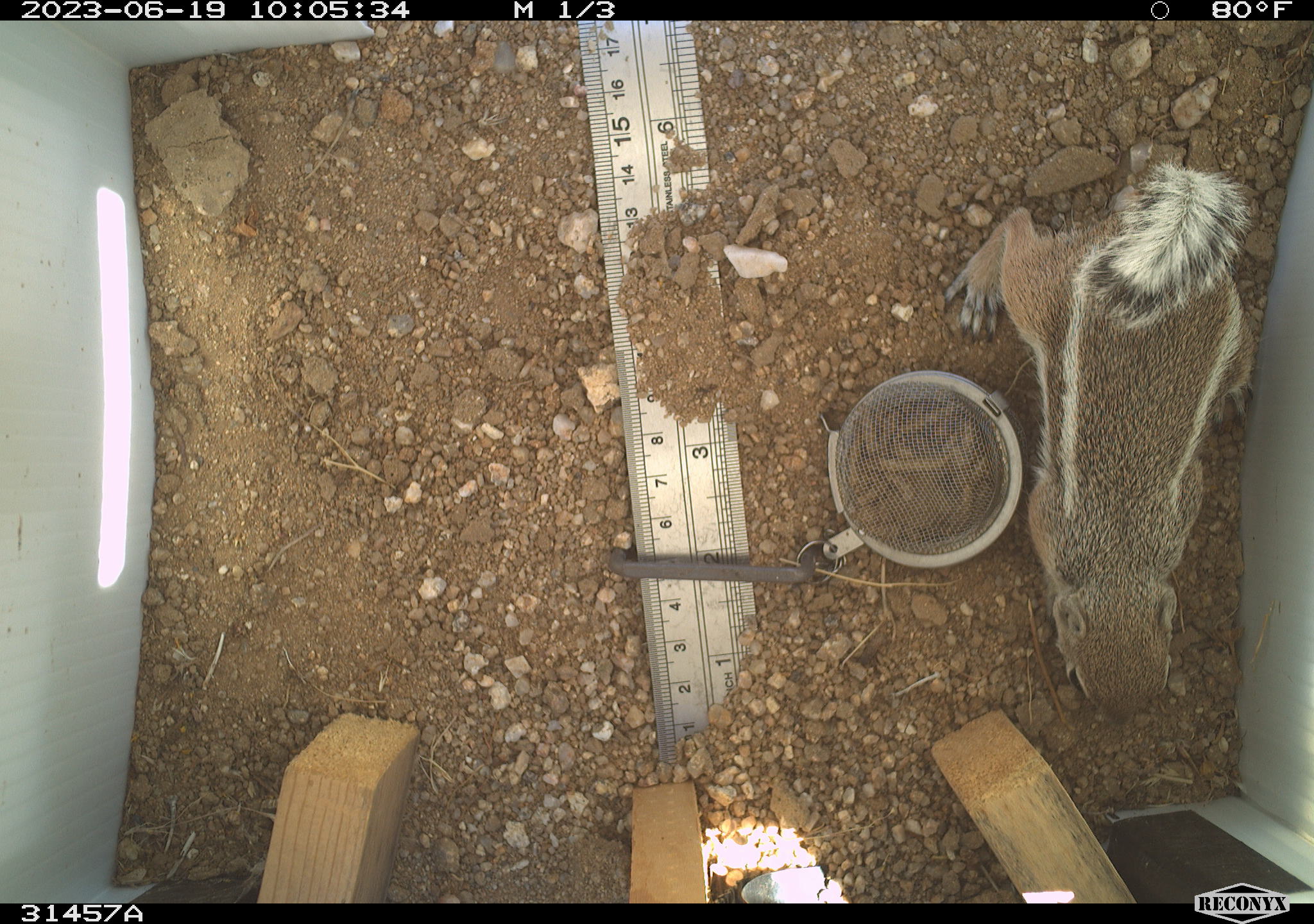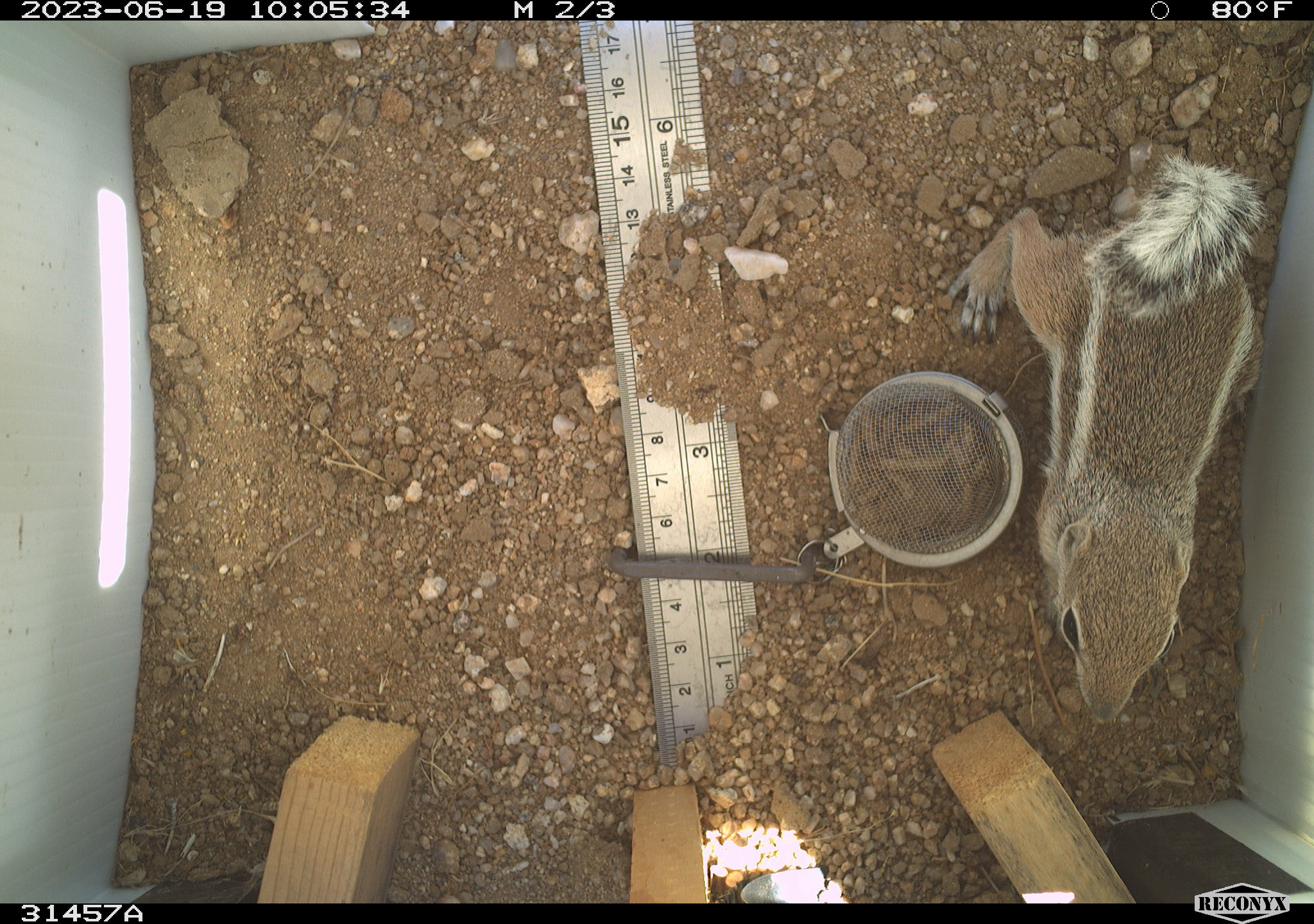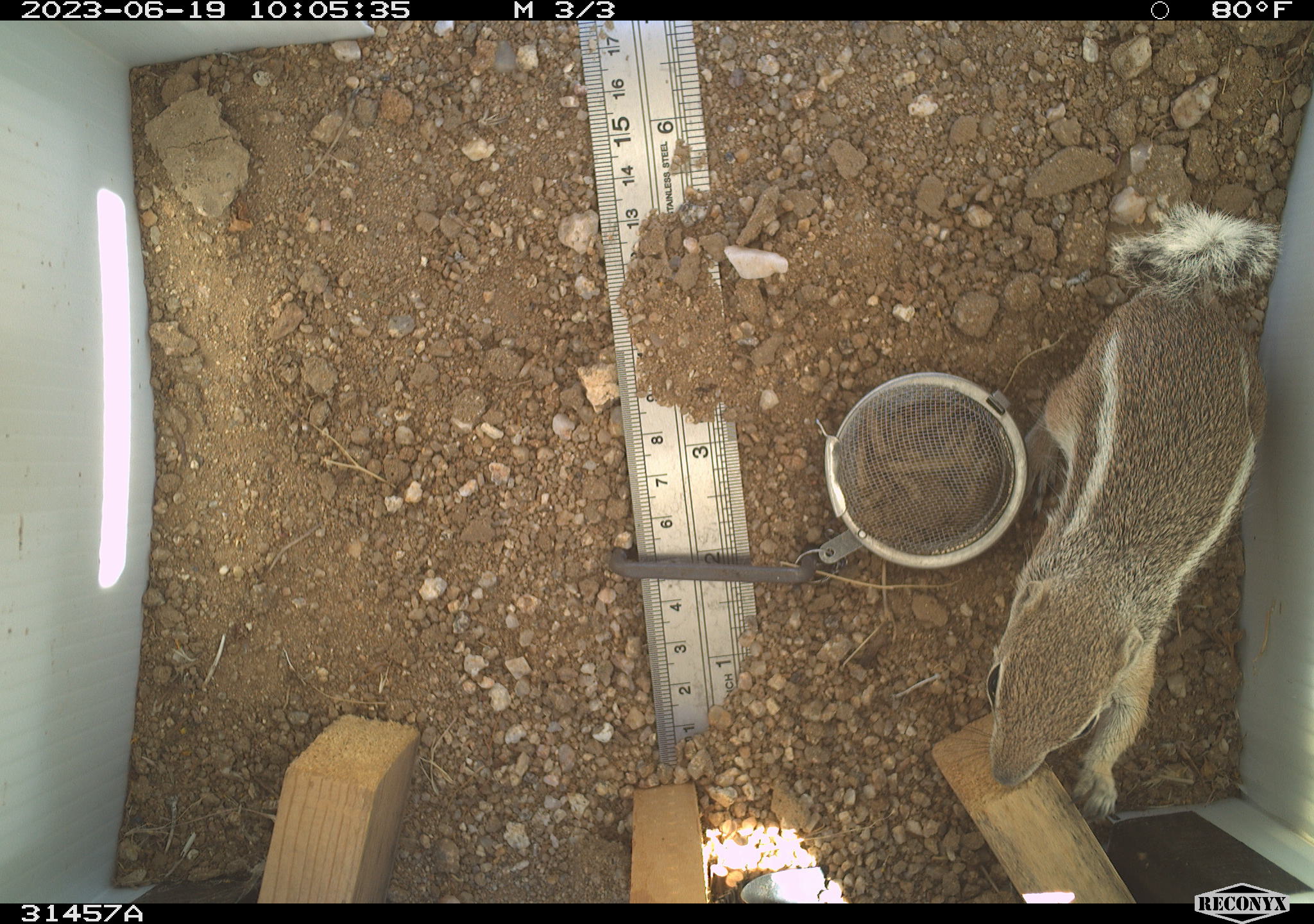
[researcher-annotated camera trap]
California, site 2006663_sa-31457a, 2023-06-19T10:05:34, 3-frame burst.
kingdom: Animalia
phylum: Chordata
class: Mammalia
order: Rodentia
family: Sciuridae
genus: Ammospermophilus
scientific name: Ammospermophilus leucurus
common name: white-tailed antelope squirrel